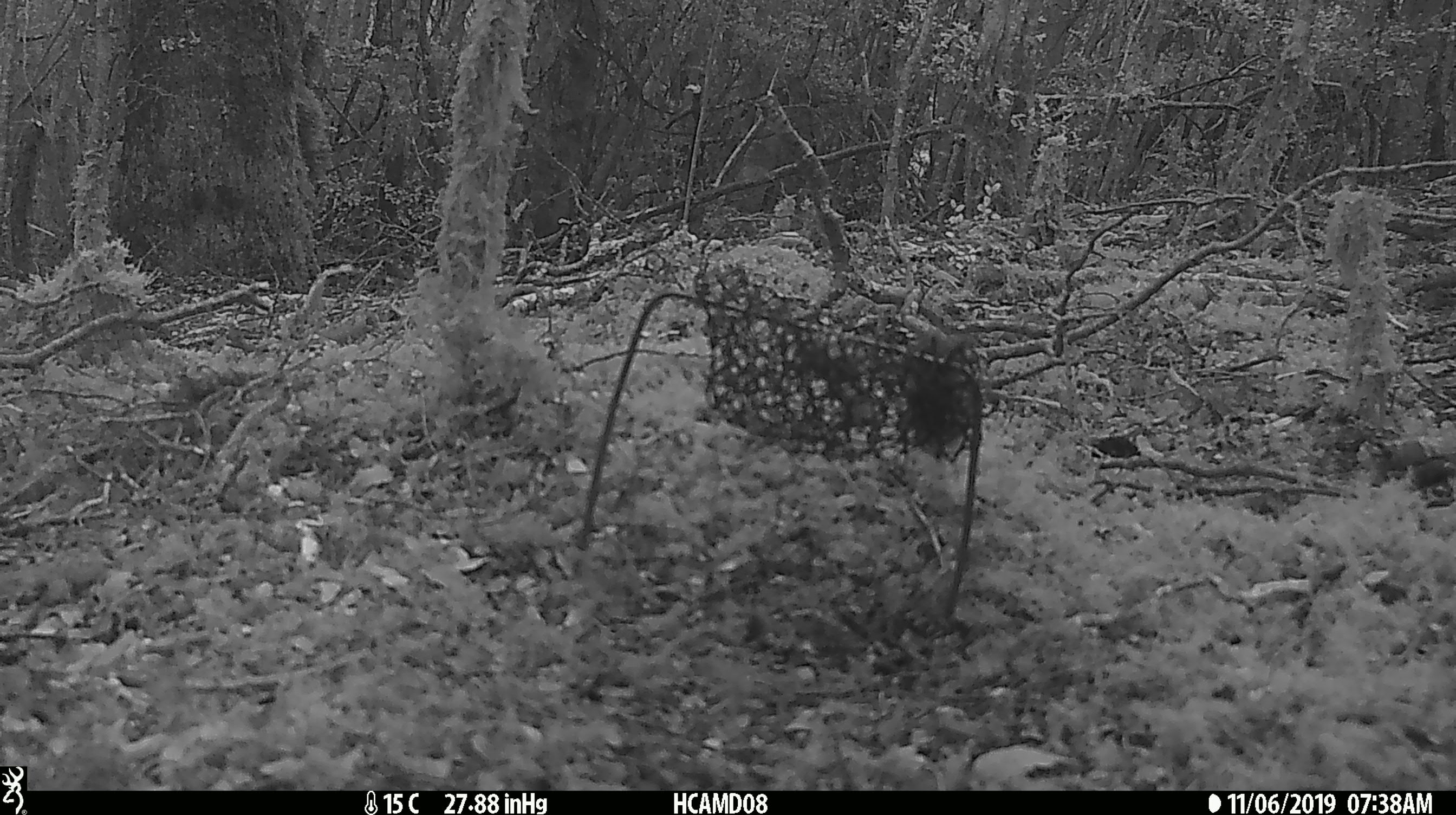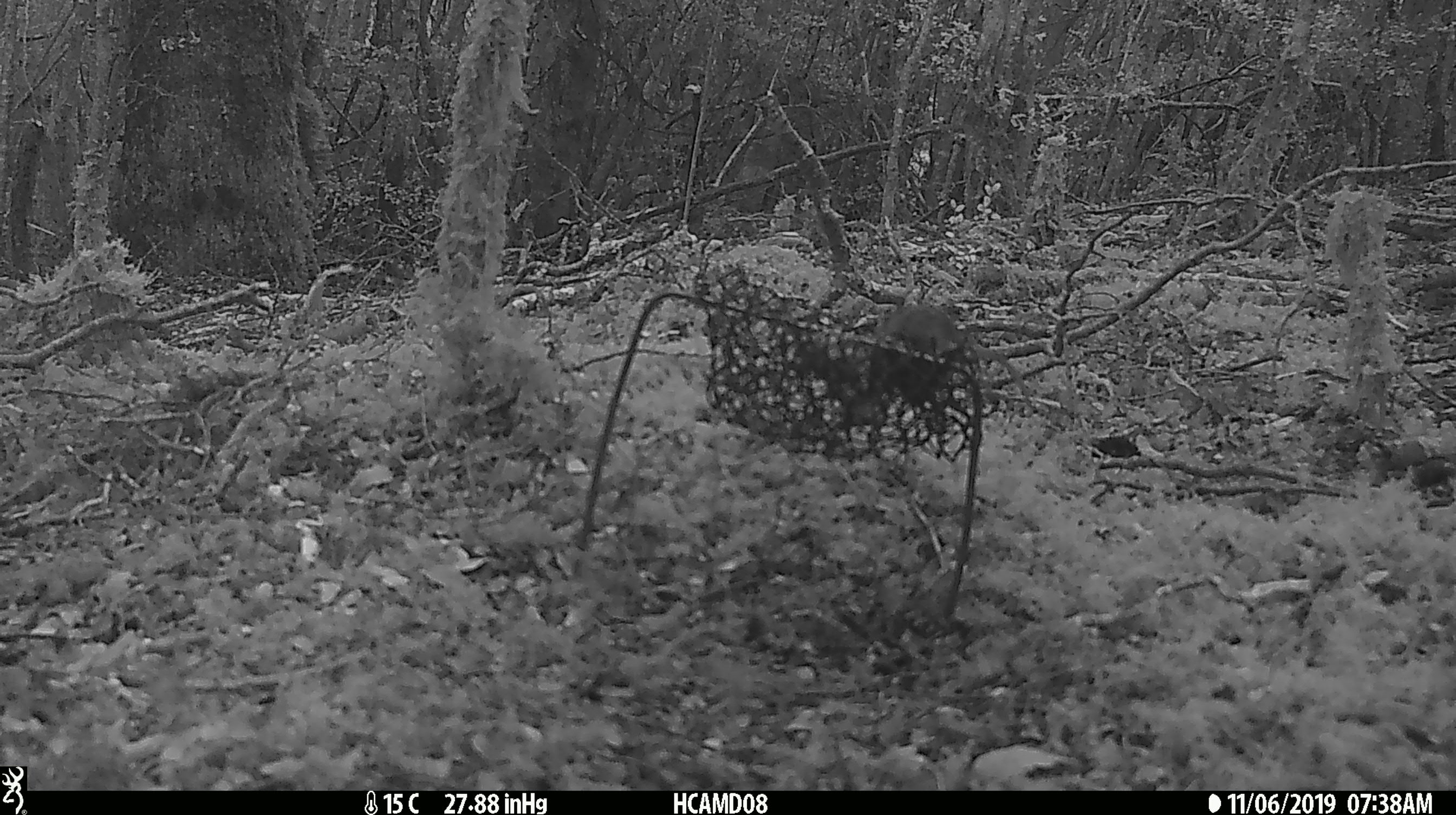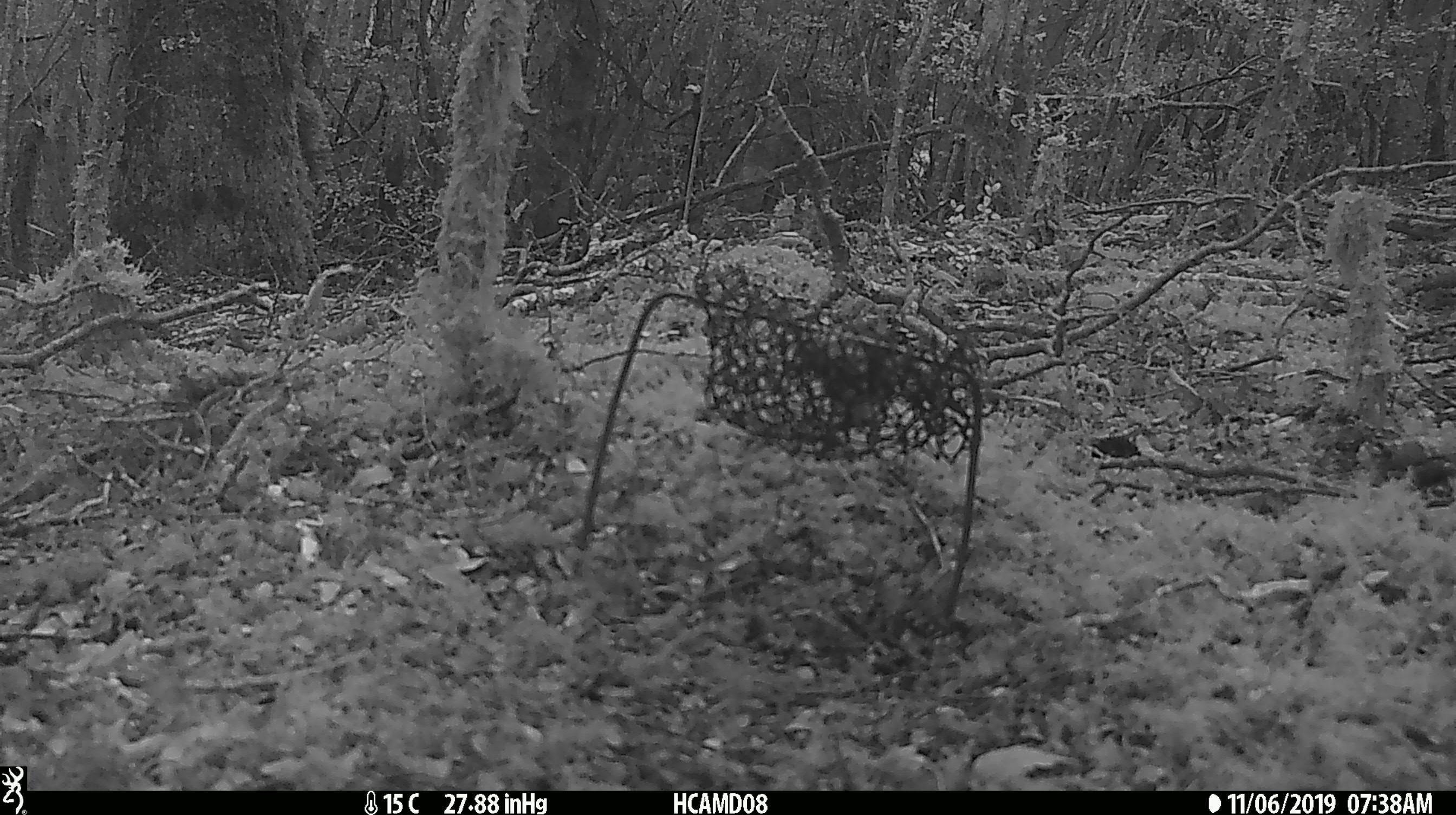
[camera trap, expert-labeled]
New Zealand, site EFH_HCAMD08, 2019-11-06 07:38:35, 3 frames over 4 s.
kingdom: Animalia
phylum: Chordata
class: Mammalia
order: Rodentia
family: Muridae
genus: Mus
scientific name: Mus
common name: mouse